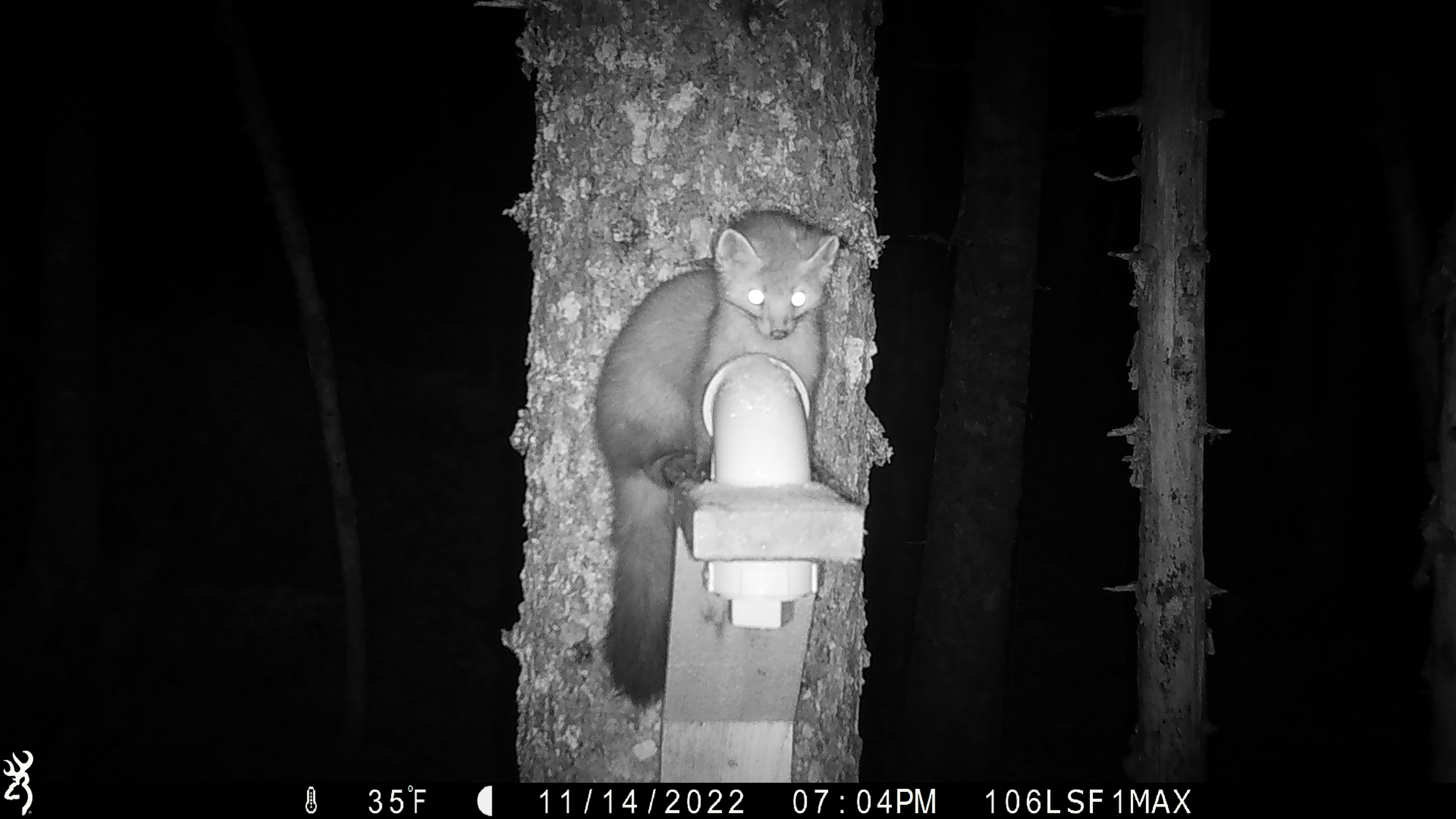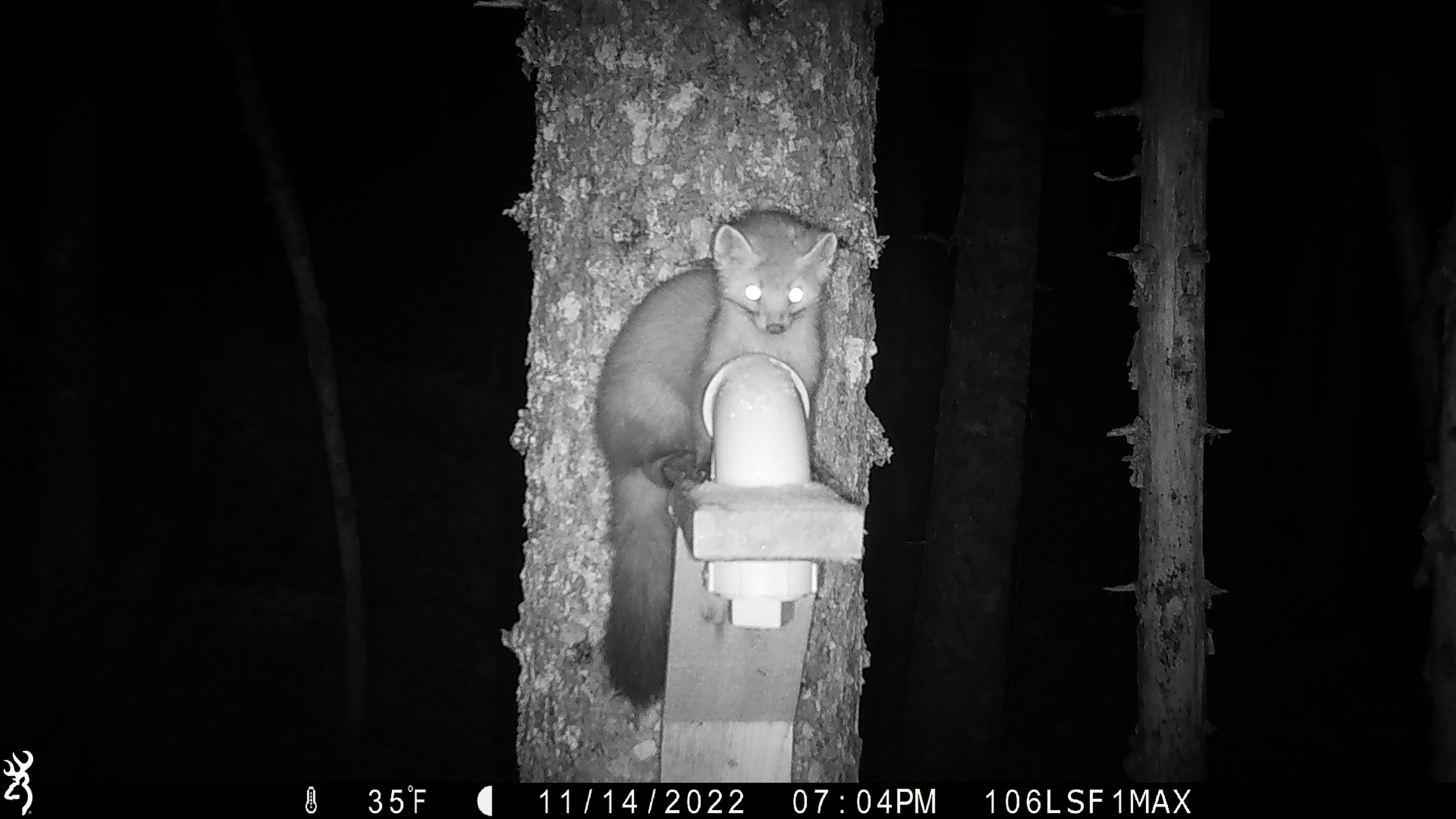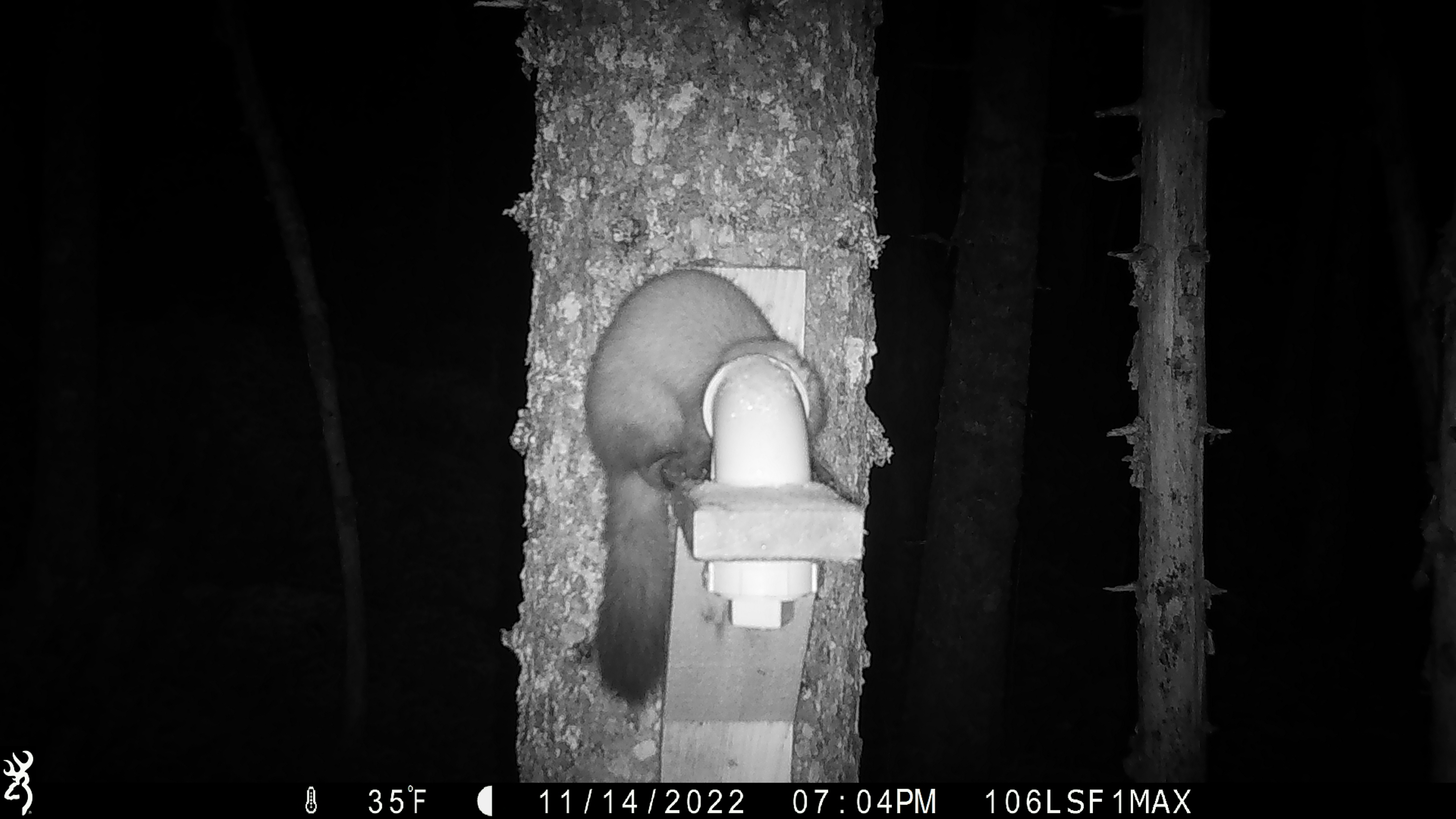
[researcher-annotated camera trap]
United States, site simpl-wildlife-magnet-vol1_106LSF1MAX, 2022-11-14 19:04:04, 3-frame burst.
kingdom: Animalia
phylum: Chordata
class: Mammalia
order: Carnivora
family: Mustelidae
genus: Martes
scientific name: Martes americana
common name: american marten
American marten (Martes americana).